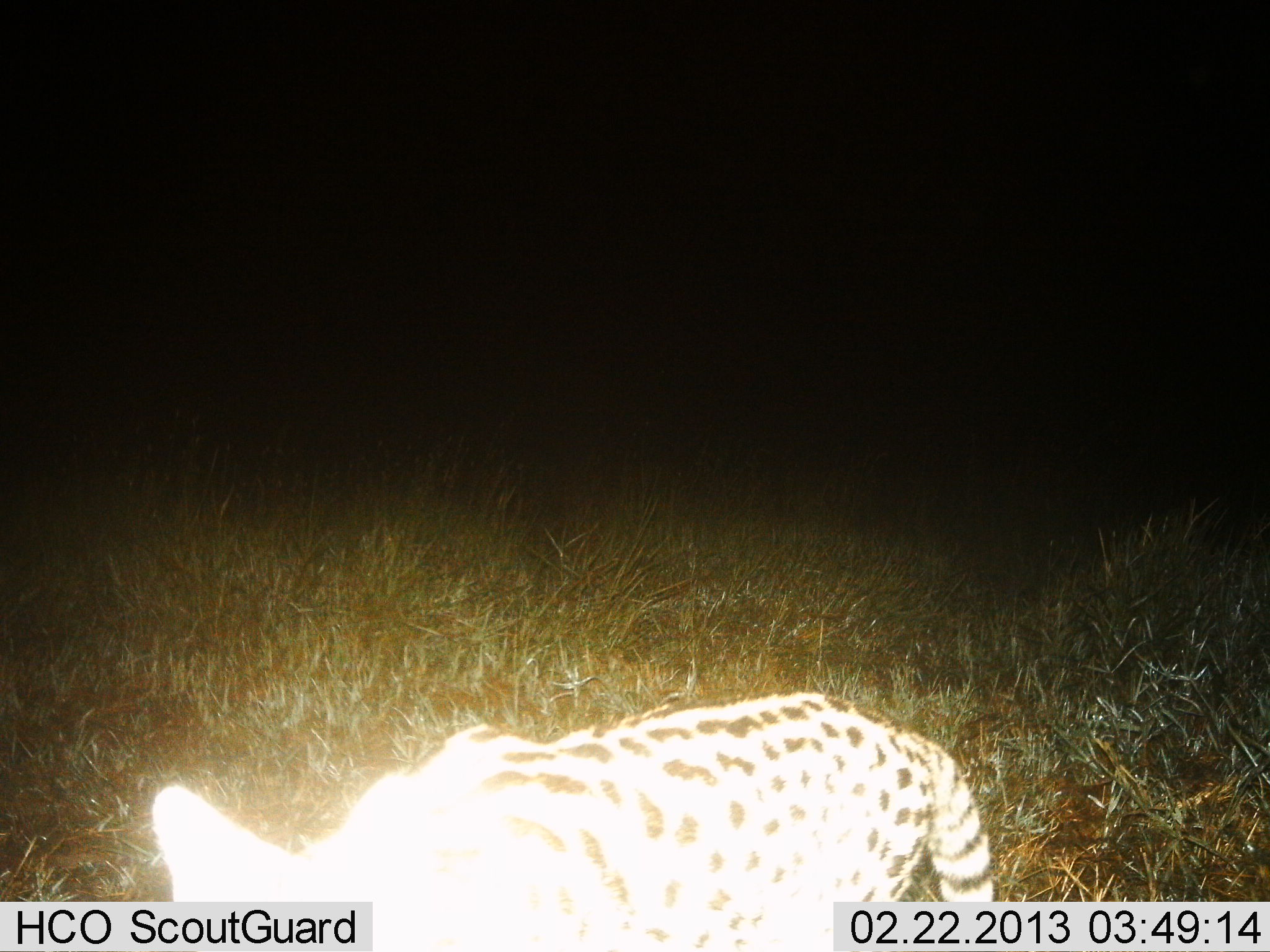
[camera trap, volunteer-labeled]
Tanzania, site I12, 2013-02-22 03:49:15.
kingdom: Animalia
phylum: Chordata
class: Mammalia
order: Carnivora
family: Felidae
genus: Leptailurus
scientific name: Leptailurus serval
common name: serval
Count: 1.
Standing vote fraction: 45%.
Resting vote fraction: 0%.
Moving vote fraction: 55%.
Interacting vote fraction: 0%.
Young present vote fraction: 0%.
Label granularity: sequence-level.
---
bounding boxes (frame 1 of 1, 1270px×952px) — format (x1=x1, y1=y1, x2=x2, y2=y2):
animal: (x1=152, y1=692, x2=998, y2=952)